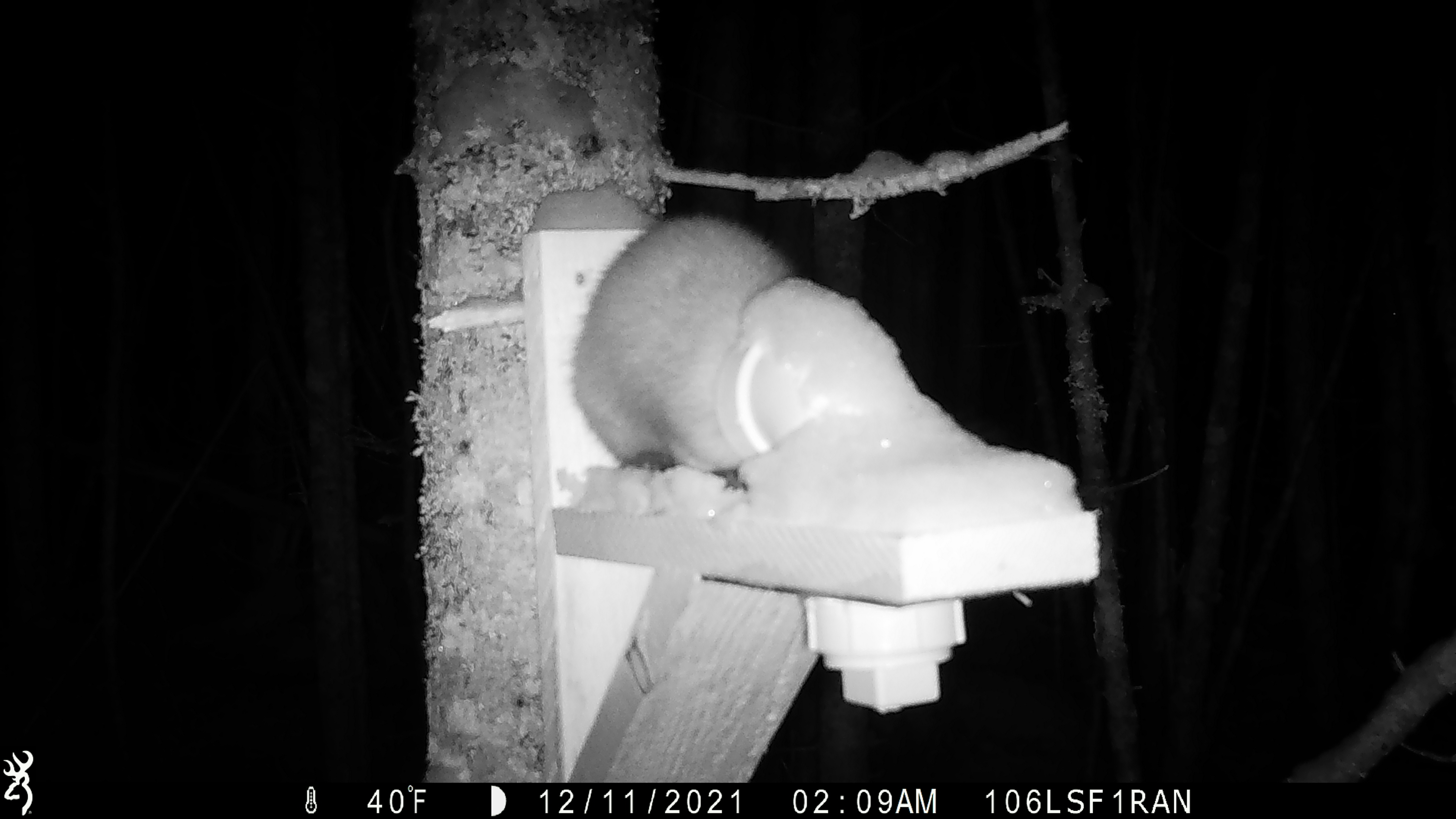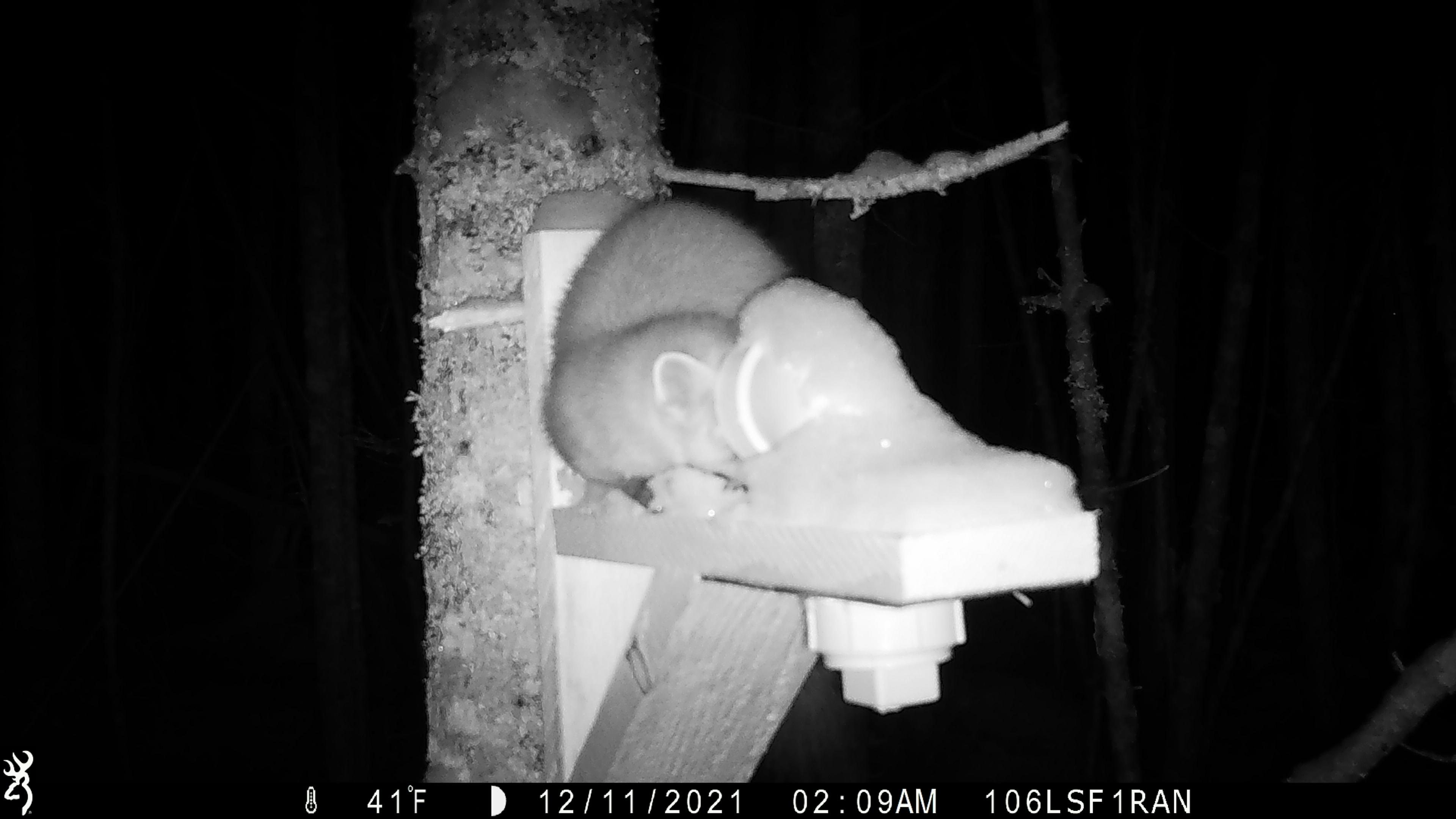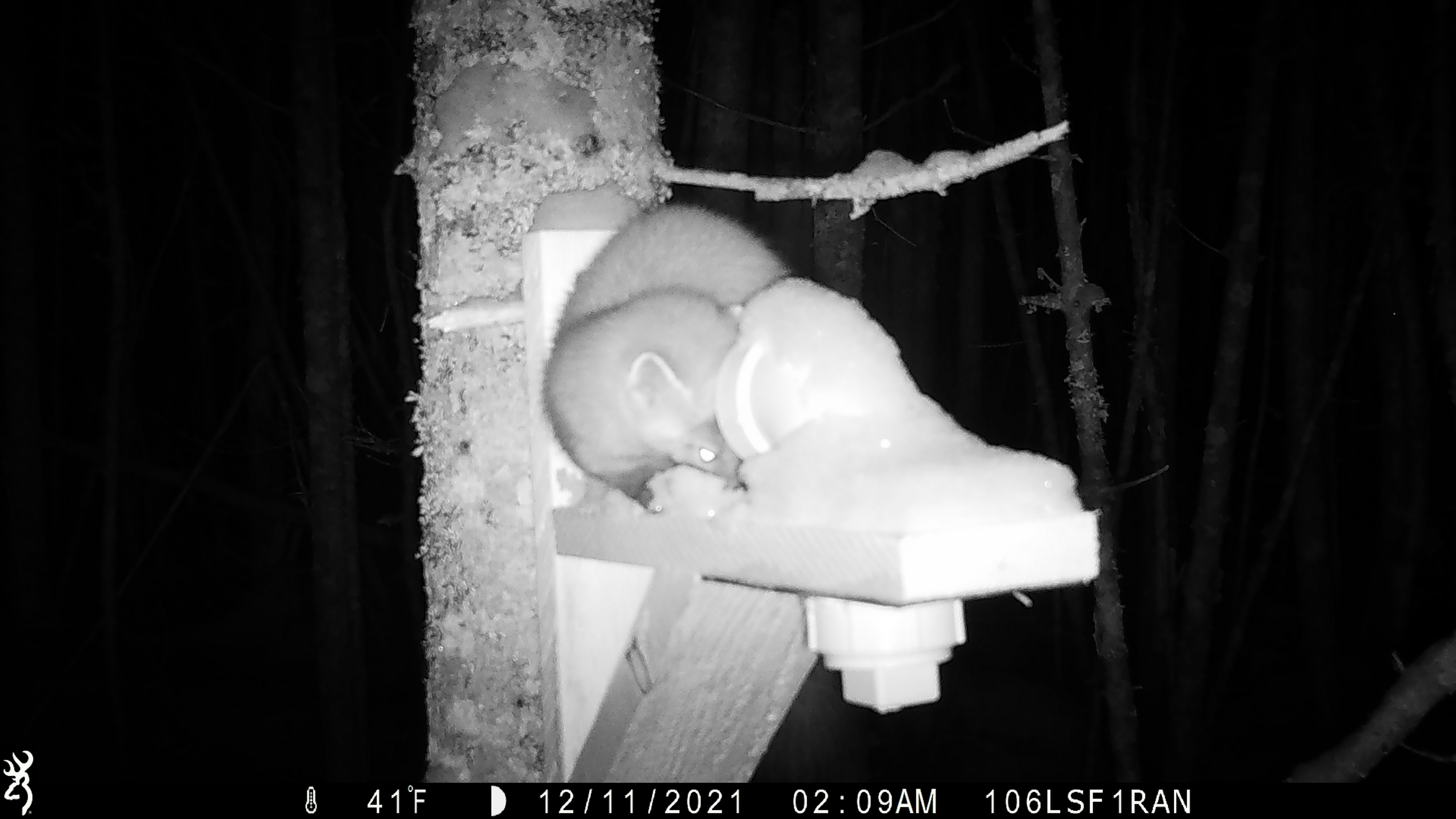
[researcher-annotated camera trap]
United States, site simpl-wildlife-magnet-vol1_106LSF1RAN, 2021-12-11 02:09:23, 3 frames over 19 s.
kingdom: Animalia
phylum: Chordata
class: Mammalia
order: Carnivora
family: Mustelidae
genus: Martes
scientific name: Martes americana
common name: american marten